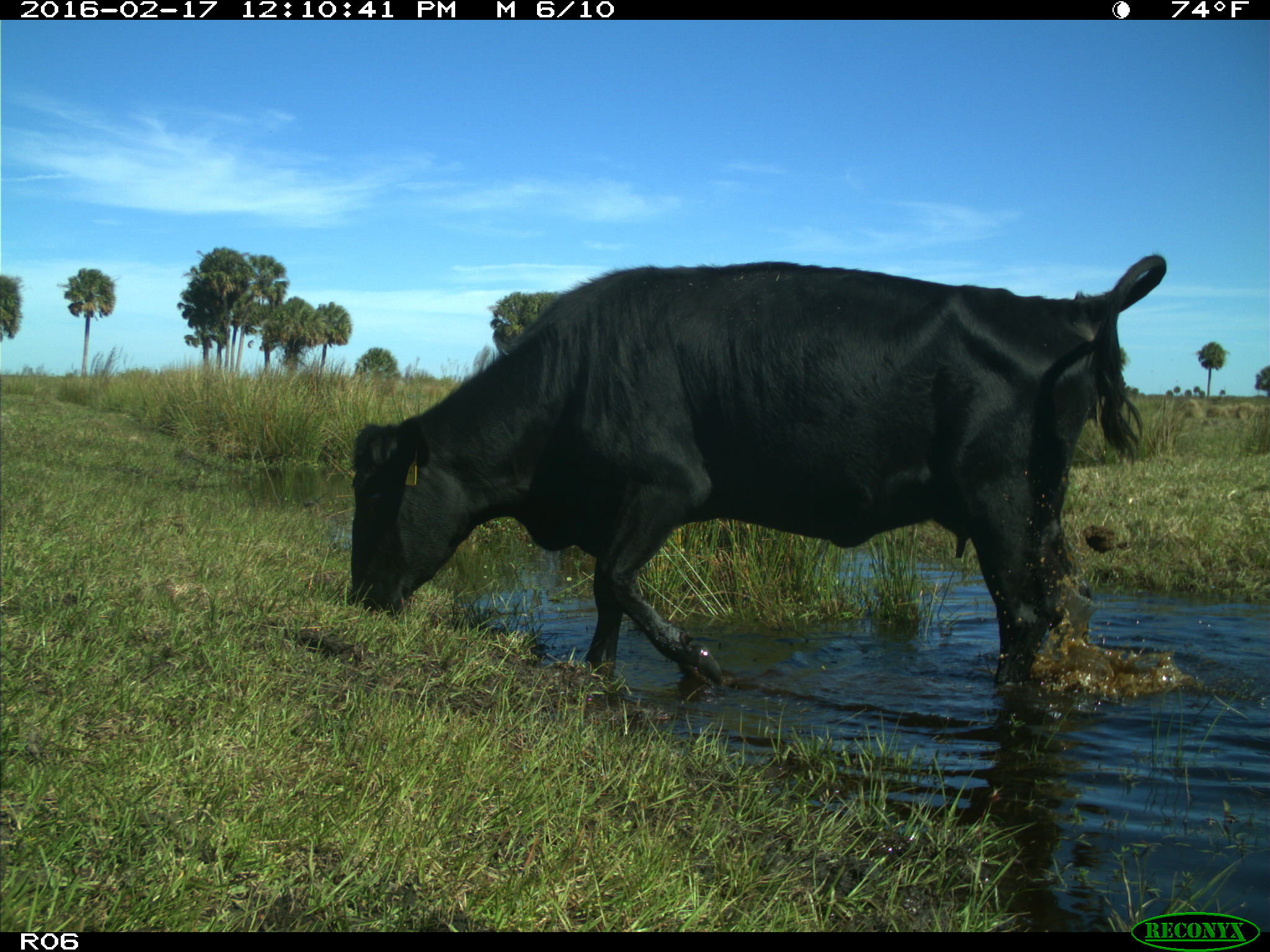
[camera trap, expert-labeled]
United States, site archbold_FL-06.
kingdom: Animalia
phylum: Chordata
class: Mammalia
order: Artiodactyla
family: Bovidae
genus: Bos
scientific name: Bos taurus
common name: domestic cow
Bos taurus (domestic cow).